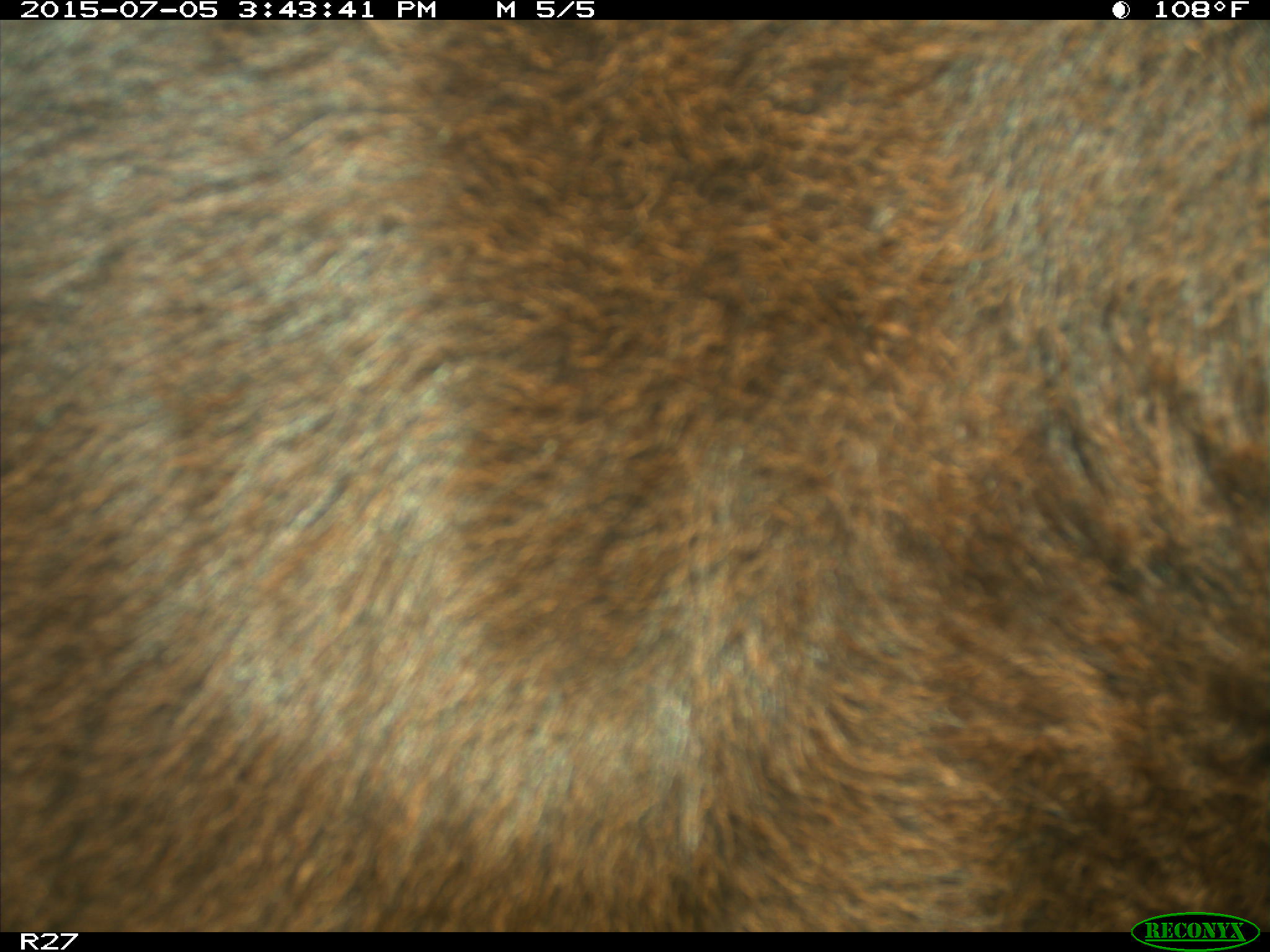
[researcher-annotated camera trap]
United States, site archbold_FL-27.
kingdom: Animalia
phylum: Chordata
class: Mammalia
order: Artiodactyla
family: Bovidae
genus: Bos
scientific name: Bos taurus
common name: domestic cow